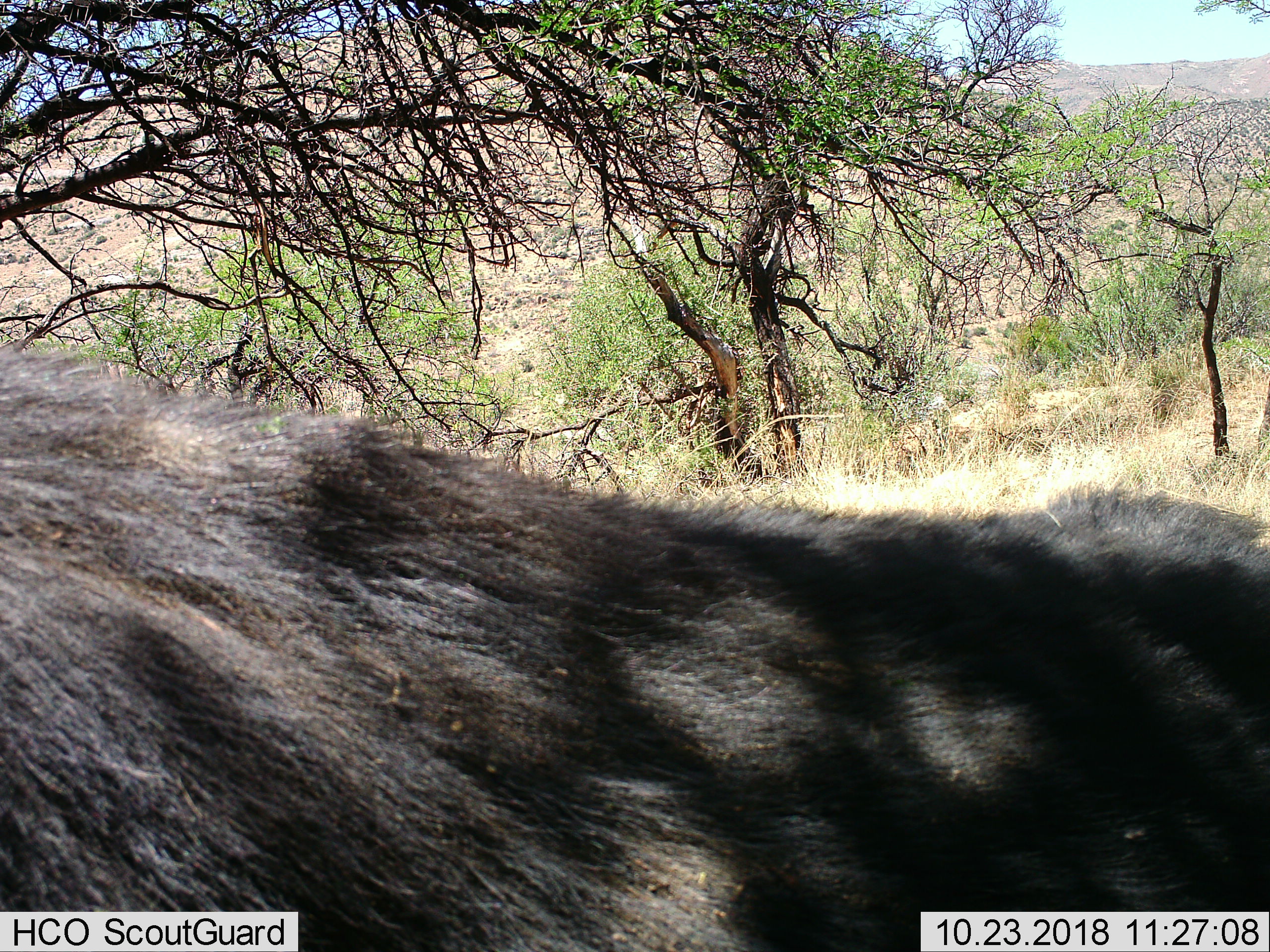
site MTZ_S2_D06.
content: unidentified animal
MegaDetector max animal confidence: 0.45